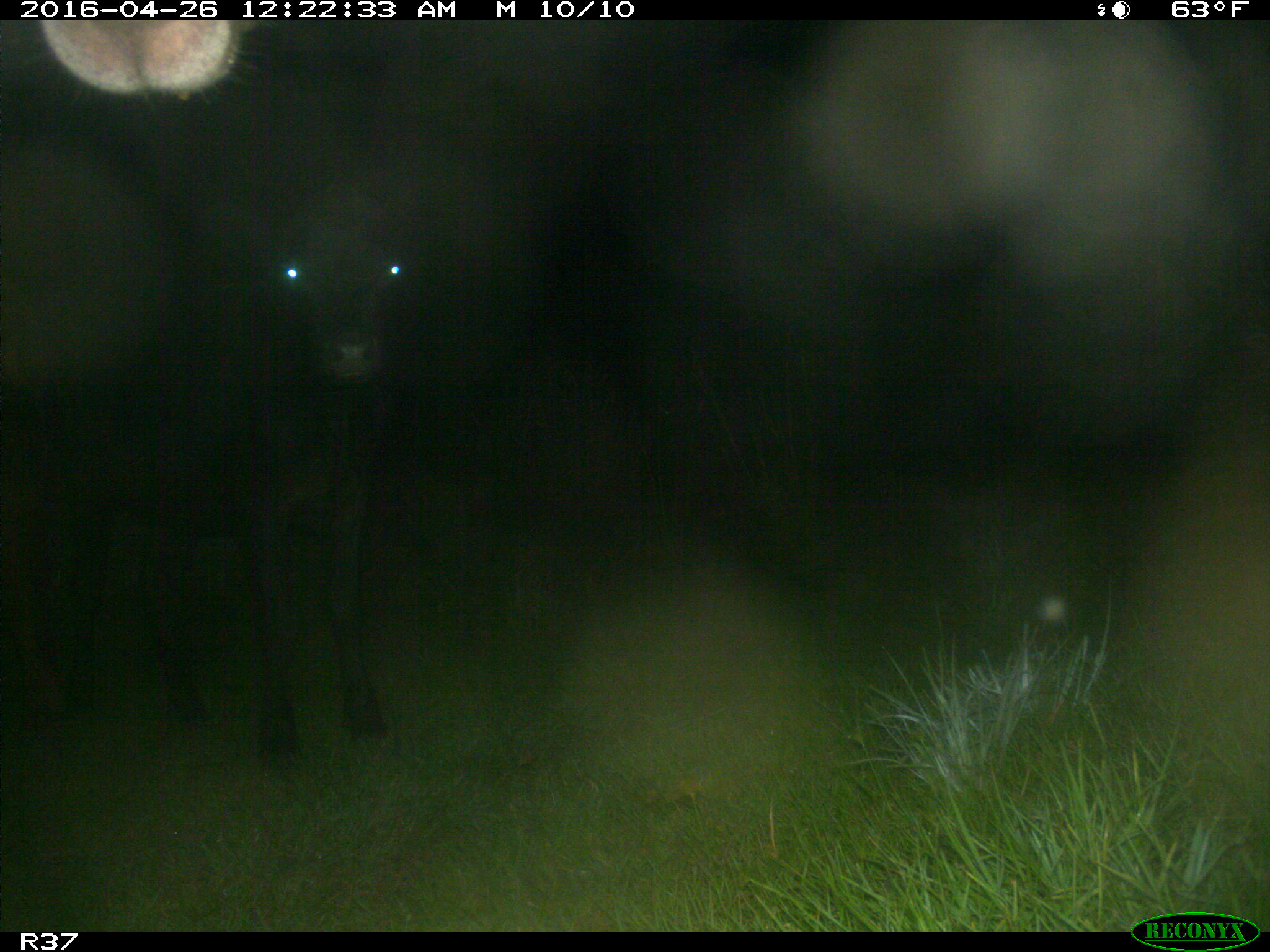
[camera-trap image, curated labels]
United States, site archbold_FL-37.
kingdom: Animalia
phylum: Chordata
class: Mammalia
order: Artiodactyla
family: Bovidae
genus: Bos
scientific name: Bos taurus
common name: domestic cow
Bos taurus (domestic cow).